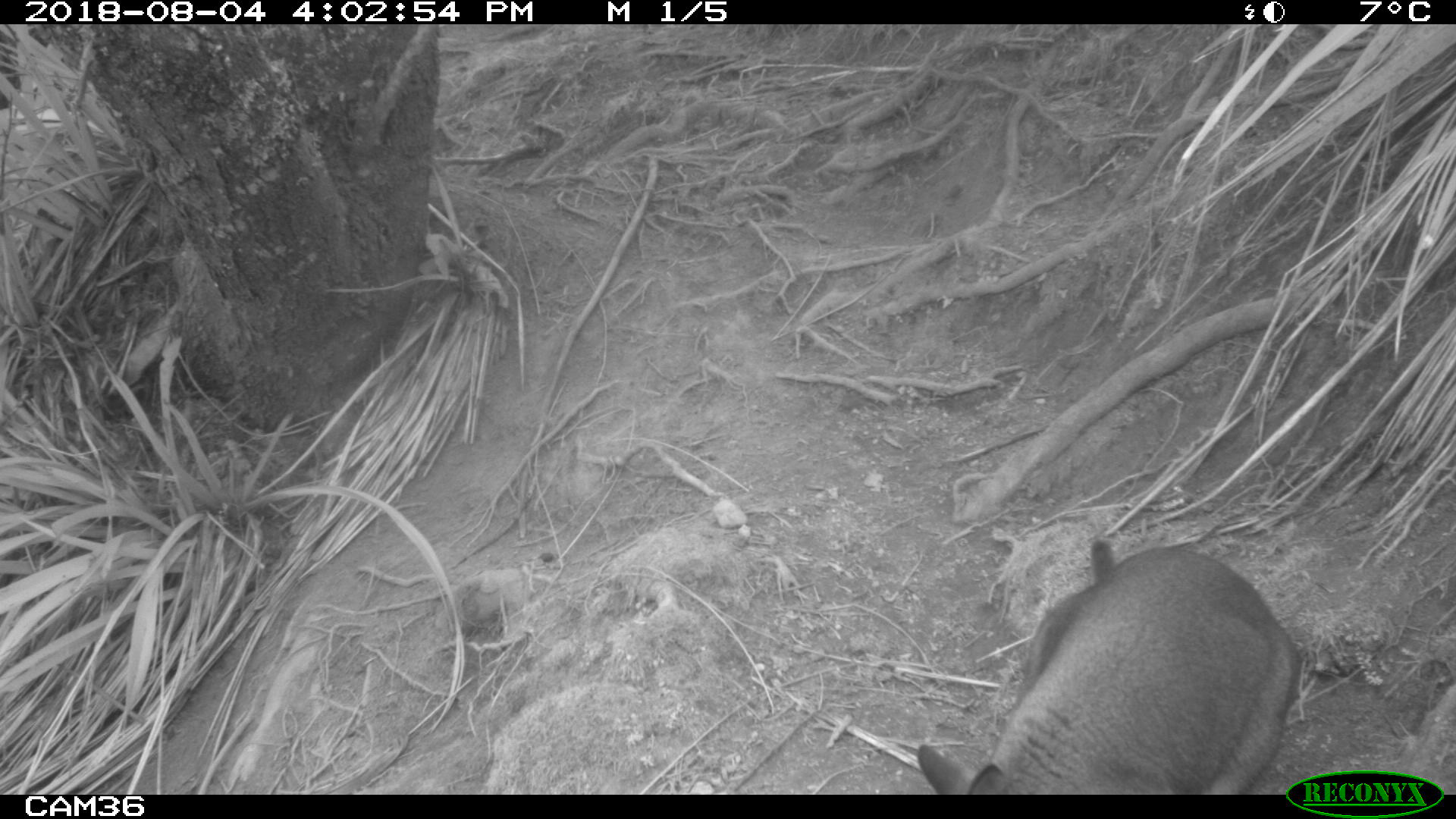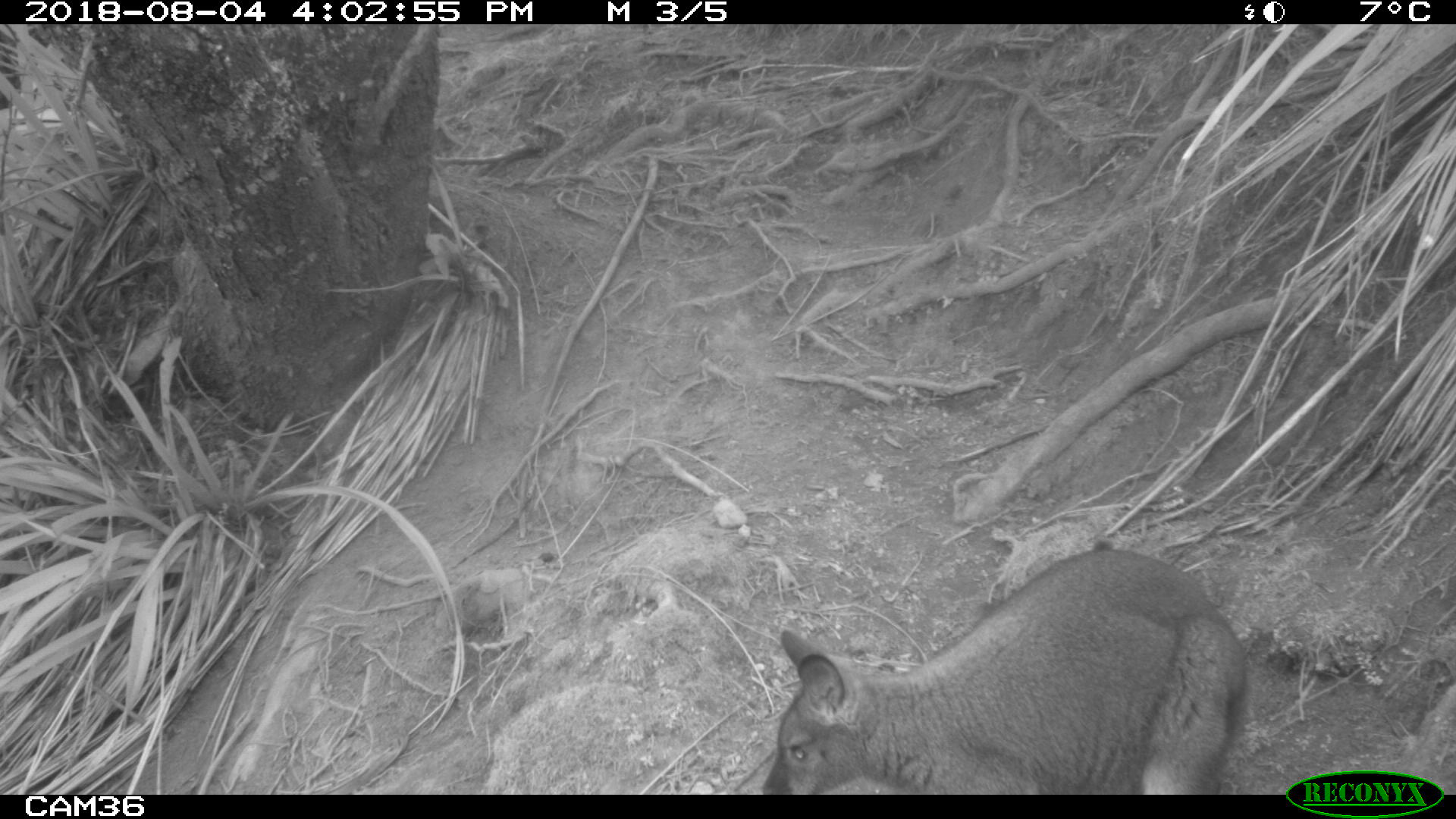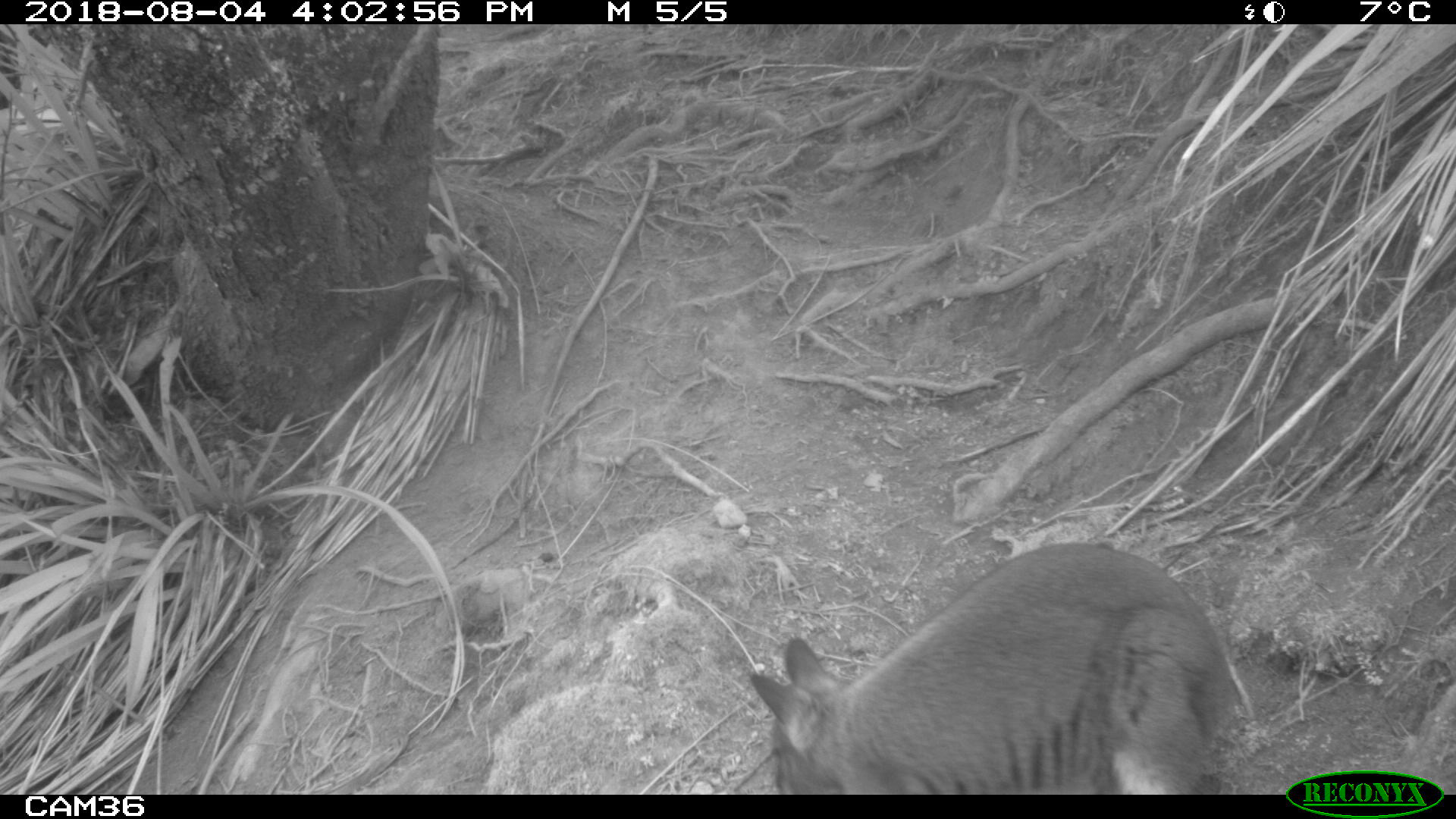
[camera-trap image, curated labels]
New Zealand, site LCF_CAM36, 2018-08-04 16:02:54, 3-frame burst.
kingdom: Animalia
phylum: Chordata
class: Mammalia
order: Diprotodontia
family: Macropodidae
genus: Notamacropus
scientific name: Notamacropus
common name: wallaby